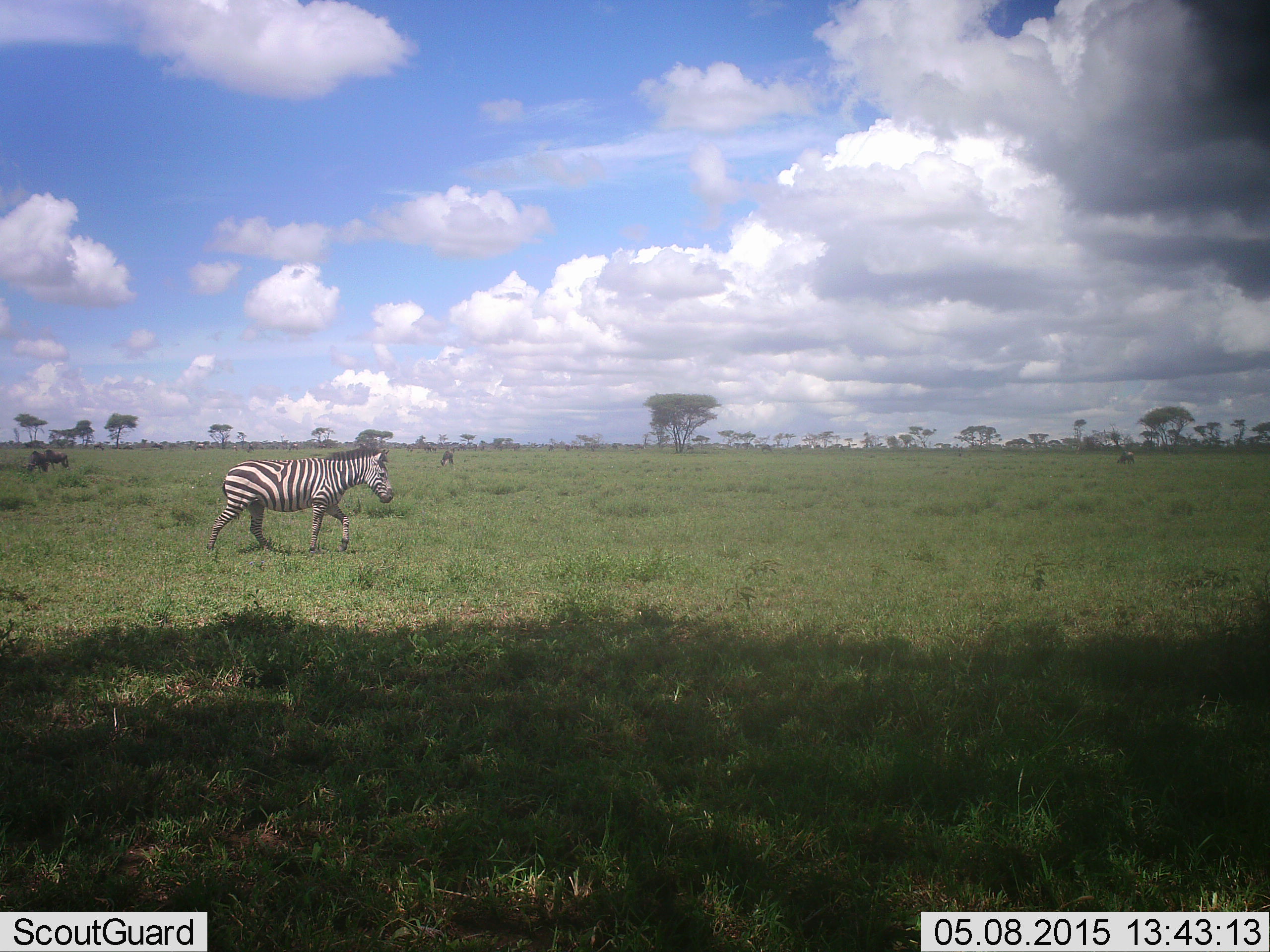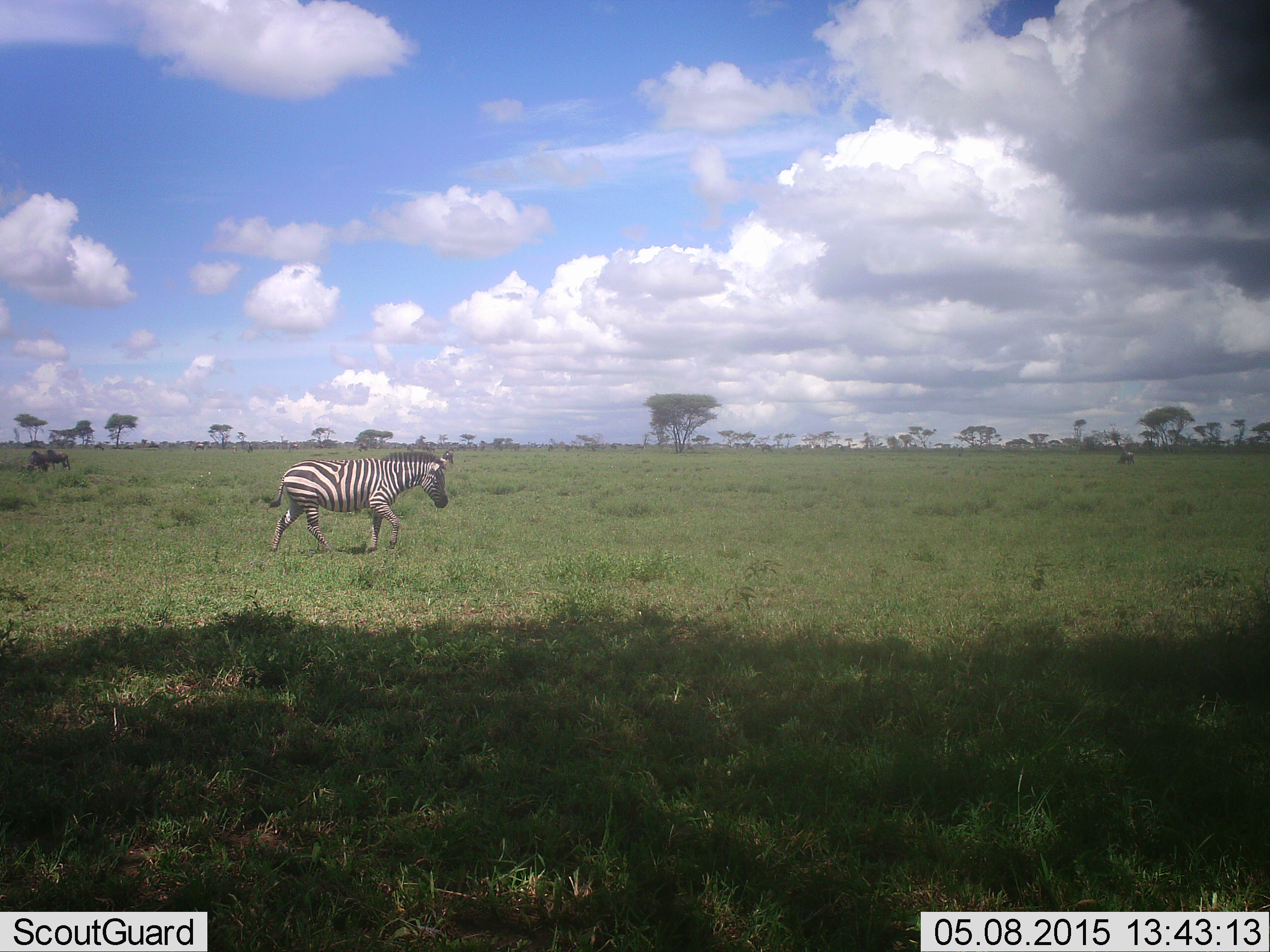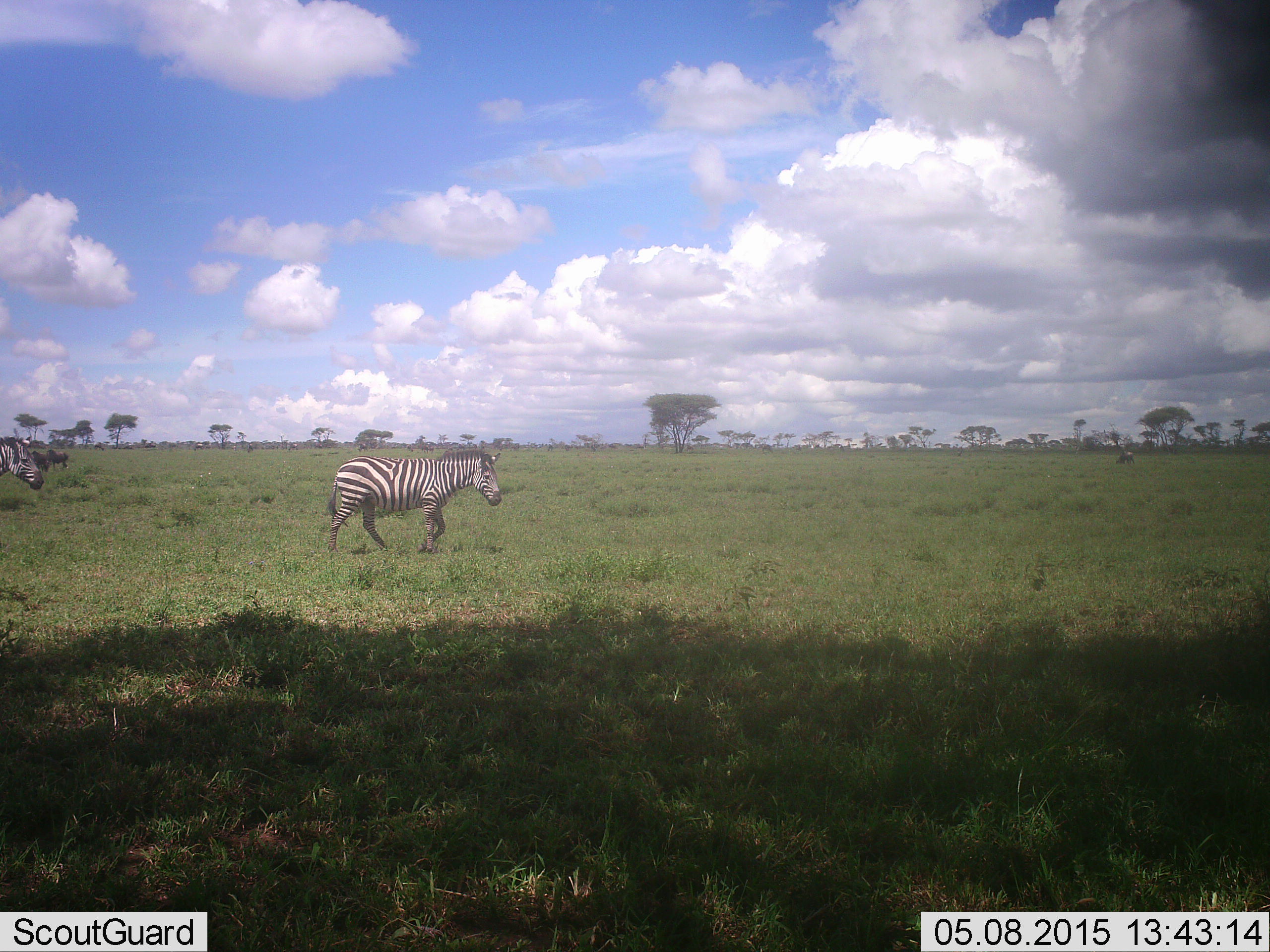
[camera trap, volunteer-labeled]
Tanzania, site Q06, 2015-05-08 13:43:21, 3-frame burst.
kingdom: Animalia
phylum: Chordata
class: Mammalia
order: Perissodactyla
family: Equidae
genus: Equus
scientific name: Equus quagga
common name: plains zebra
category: zebra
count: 2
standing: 29%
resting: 0%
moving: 93%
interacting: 0%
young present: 0%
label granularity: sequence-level